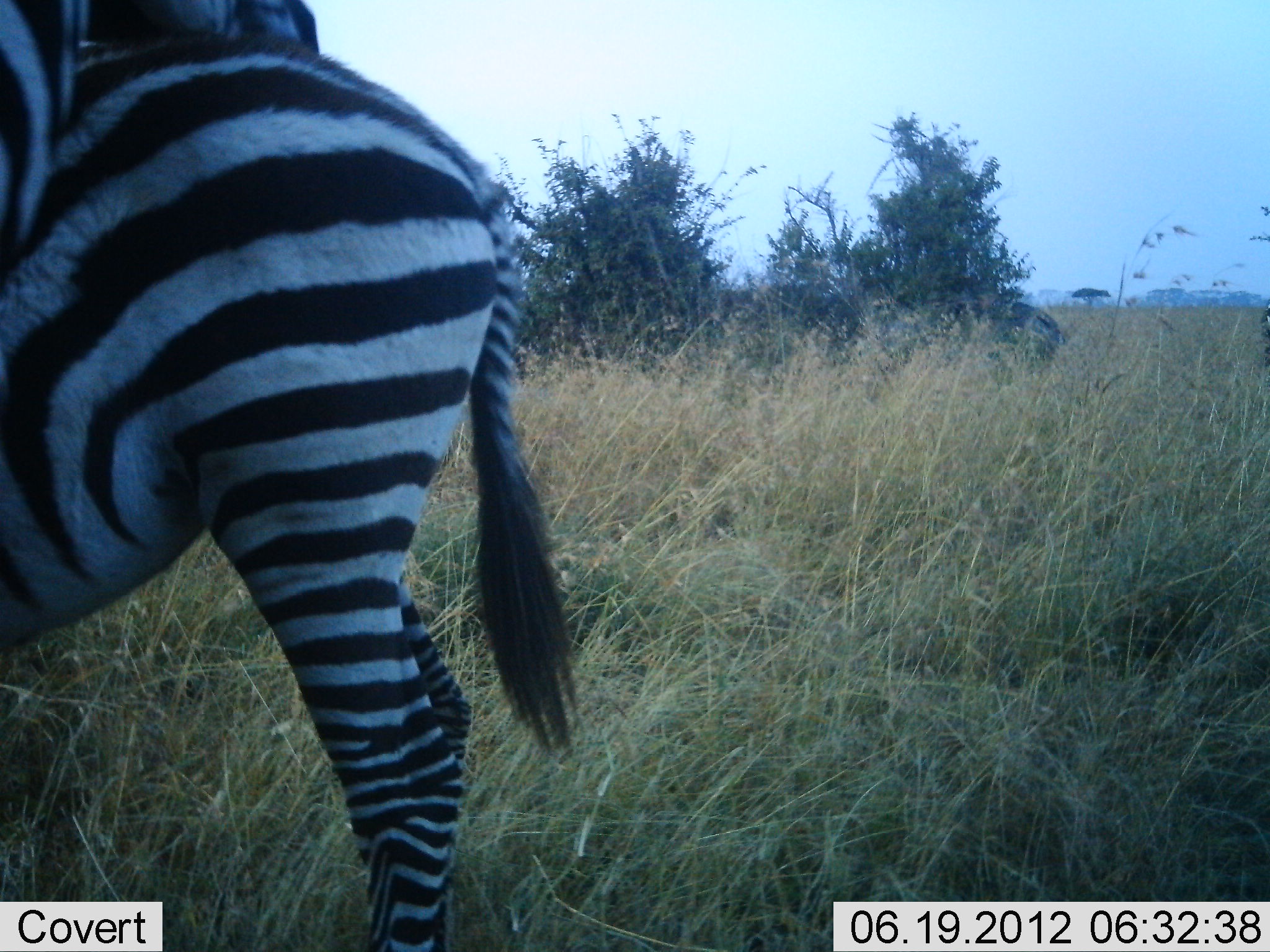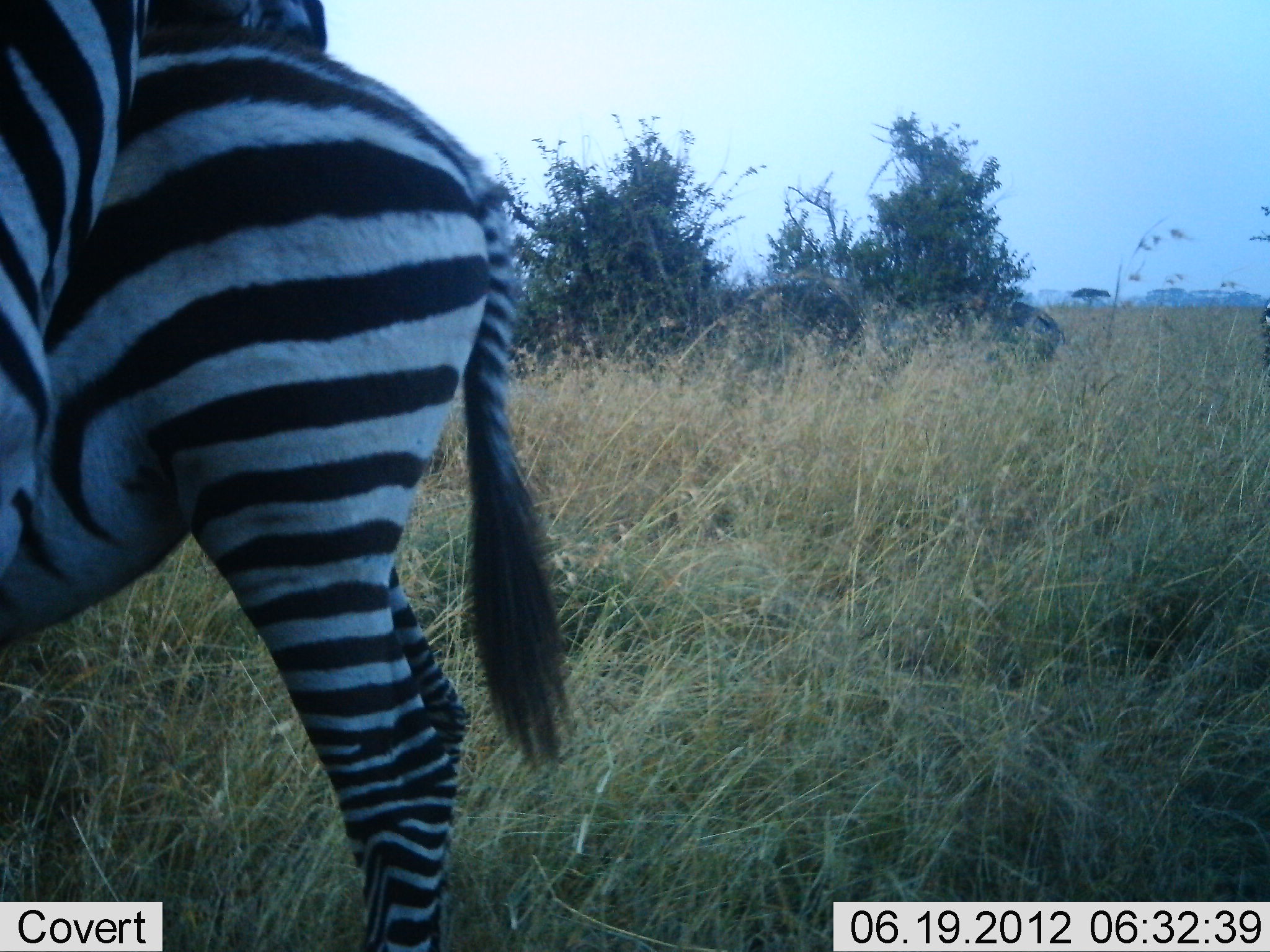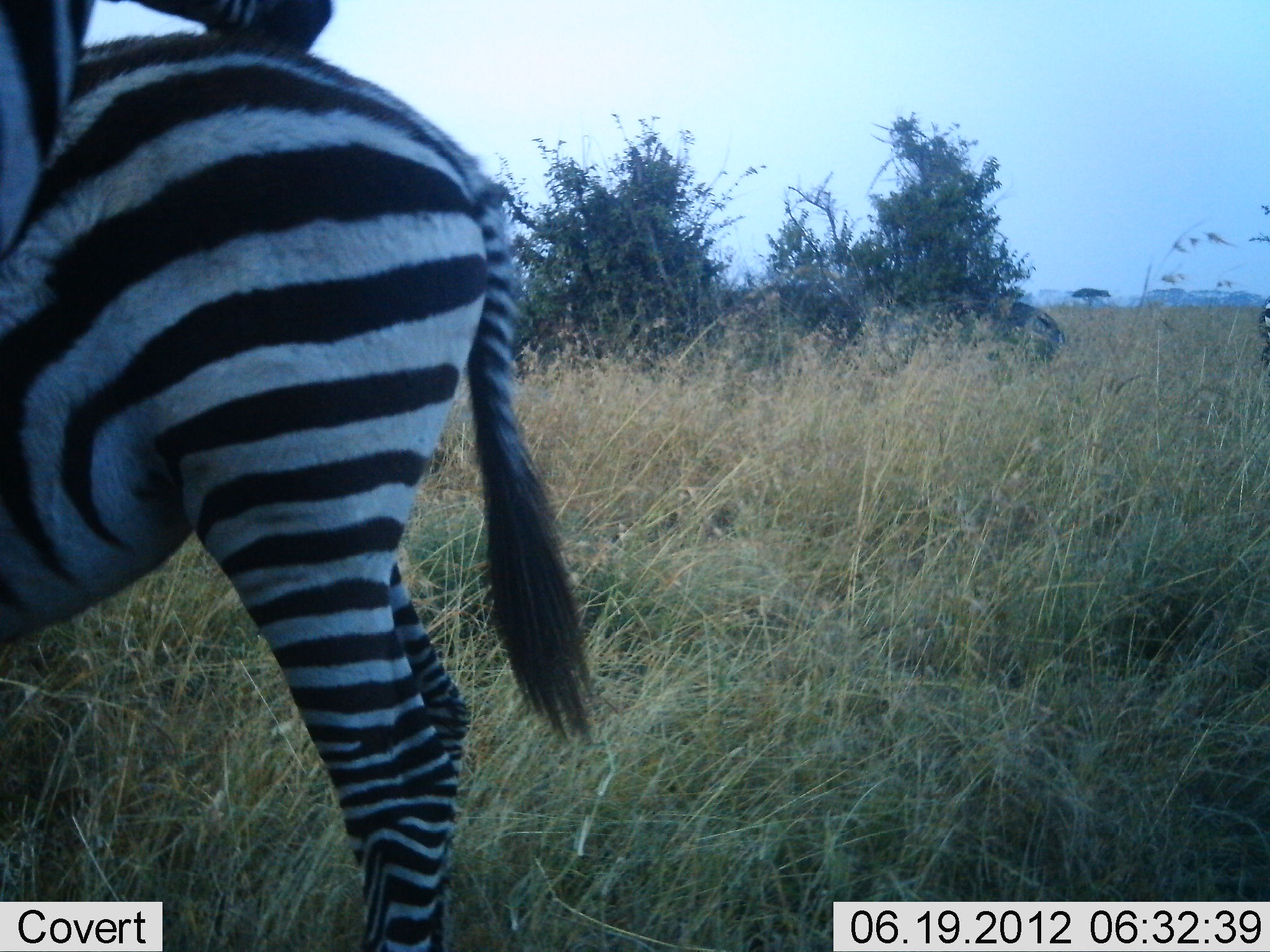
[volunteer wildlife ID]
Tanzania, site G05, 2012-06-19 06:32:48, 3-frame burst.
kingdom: Animalia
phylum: Chordata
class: Mammalia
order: Perissodactyla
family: Equidae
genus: Equus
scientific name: Equus quagga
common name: plains zebra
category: zebra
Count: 2.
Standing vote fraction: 60%.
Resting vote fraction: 0%.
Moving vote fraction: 0%.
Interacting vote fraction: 80%.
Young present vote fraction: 0%.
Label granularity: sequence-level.